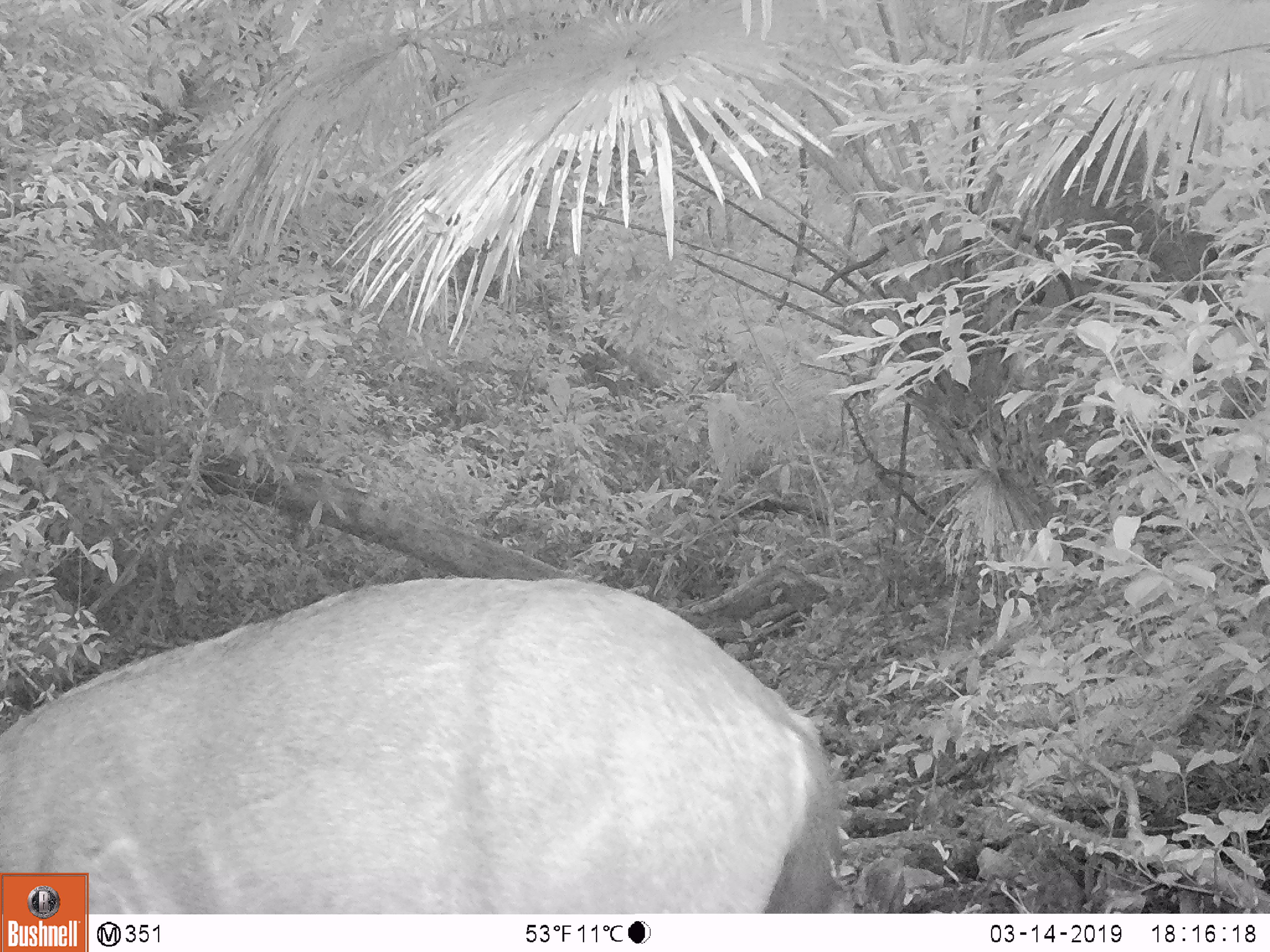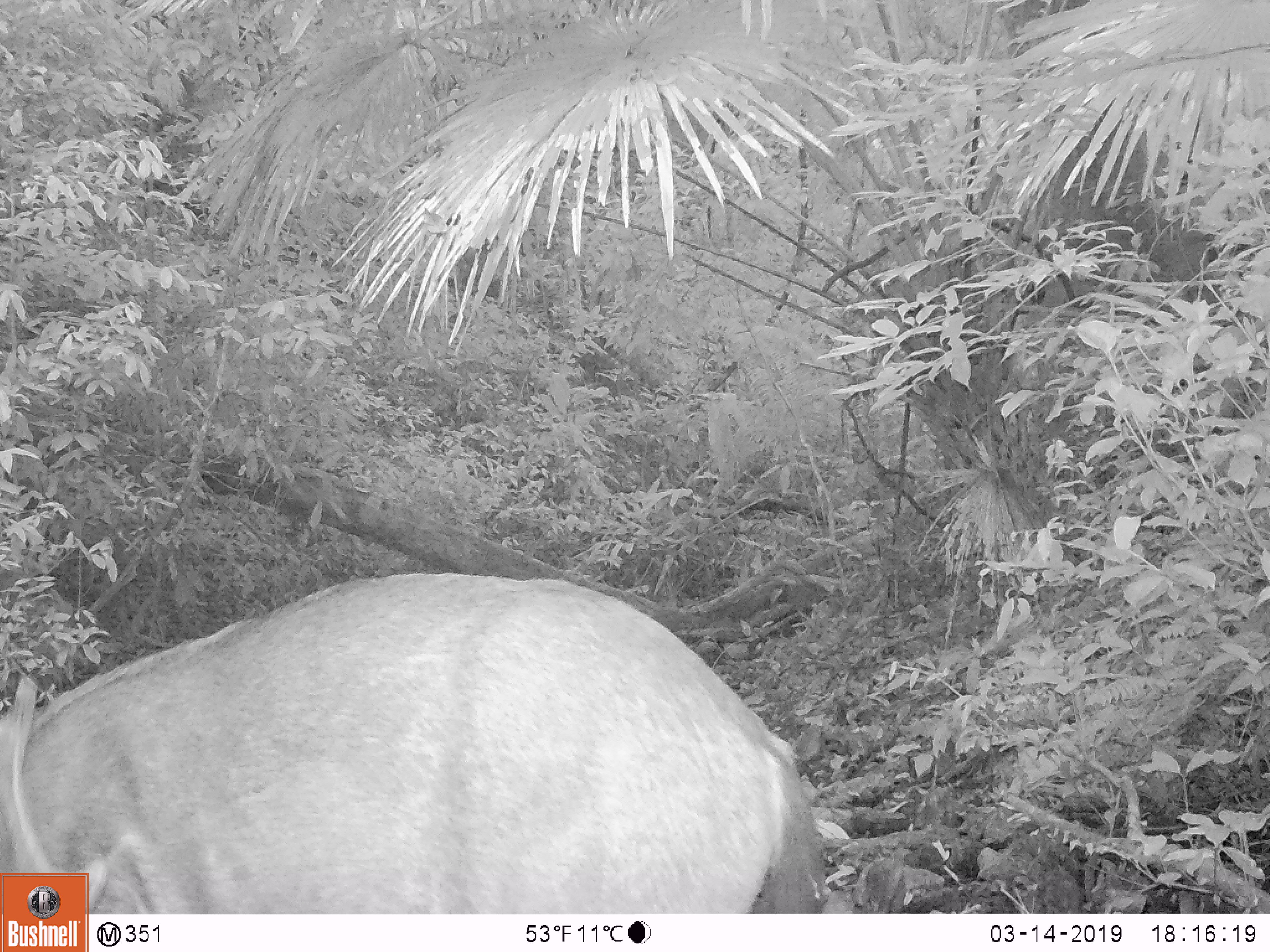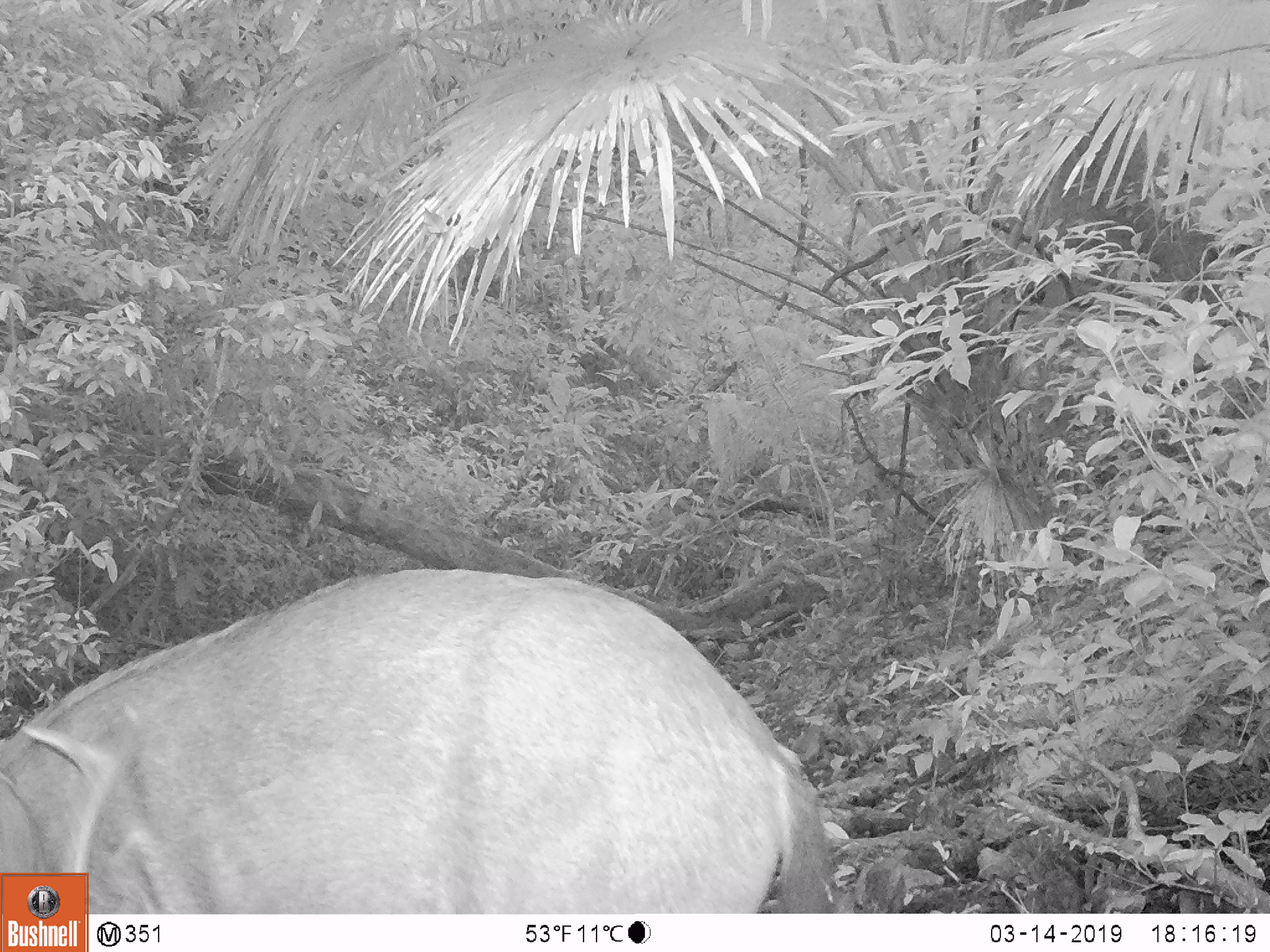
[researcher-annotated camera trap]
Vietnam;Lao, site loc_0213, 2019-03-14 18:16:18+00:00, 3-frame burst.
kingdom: Animalia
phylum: Chordata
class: Mammalia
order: Artiodactyla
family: Cervidae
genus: Rusa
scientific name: Rusa unicolor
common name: sambar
Sambar (Rusa unicolor). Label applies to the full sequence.